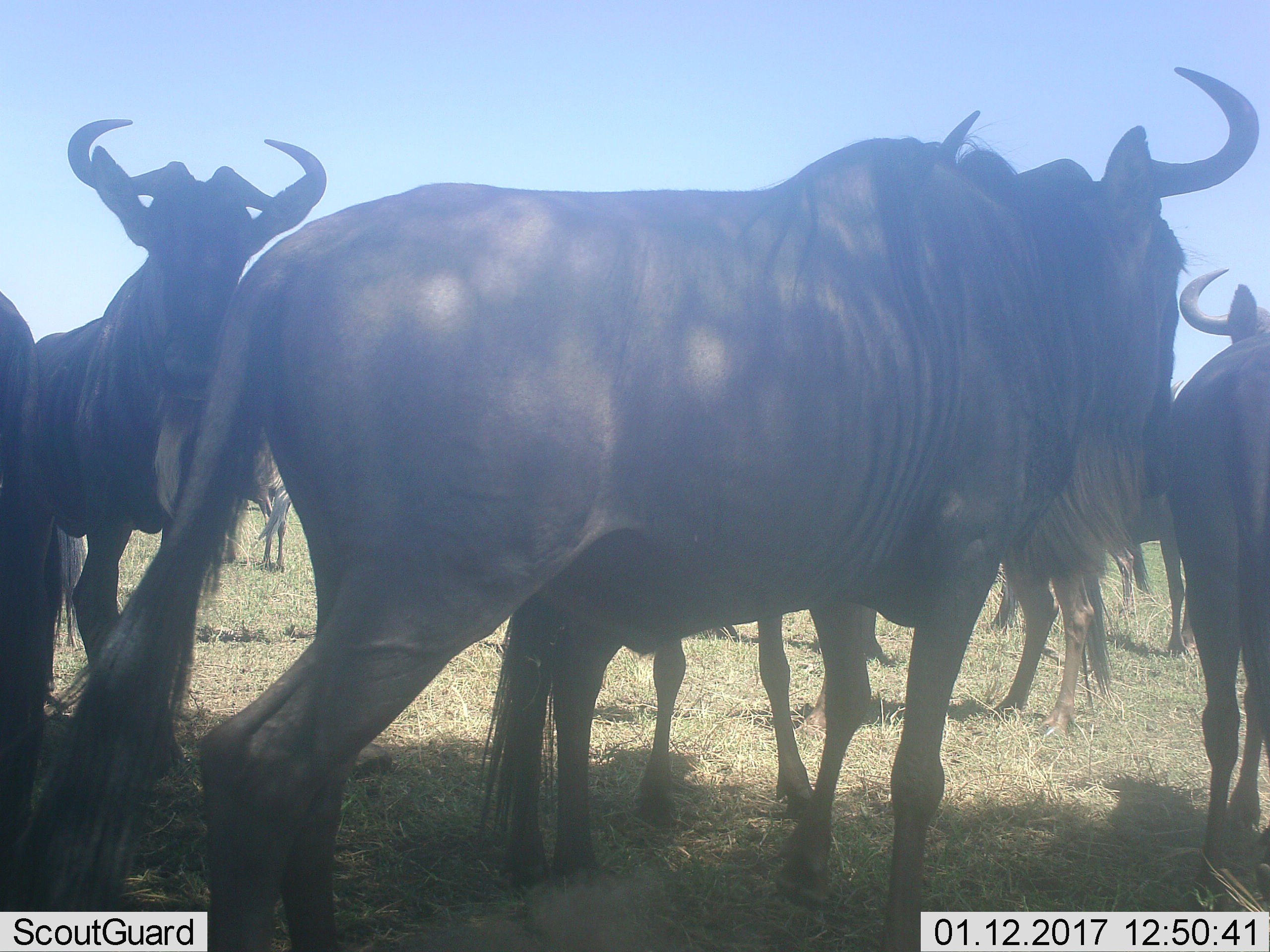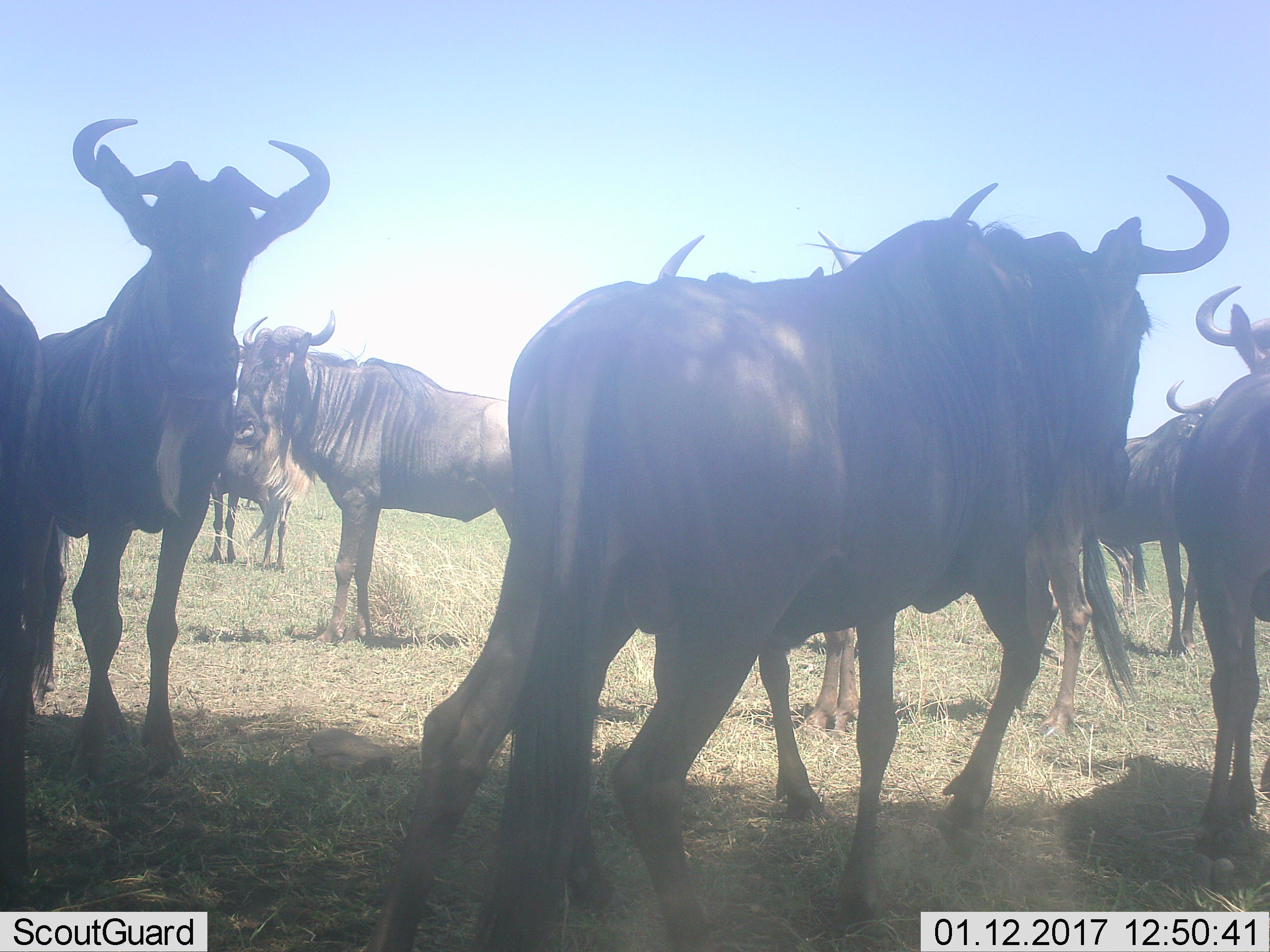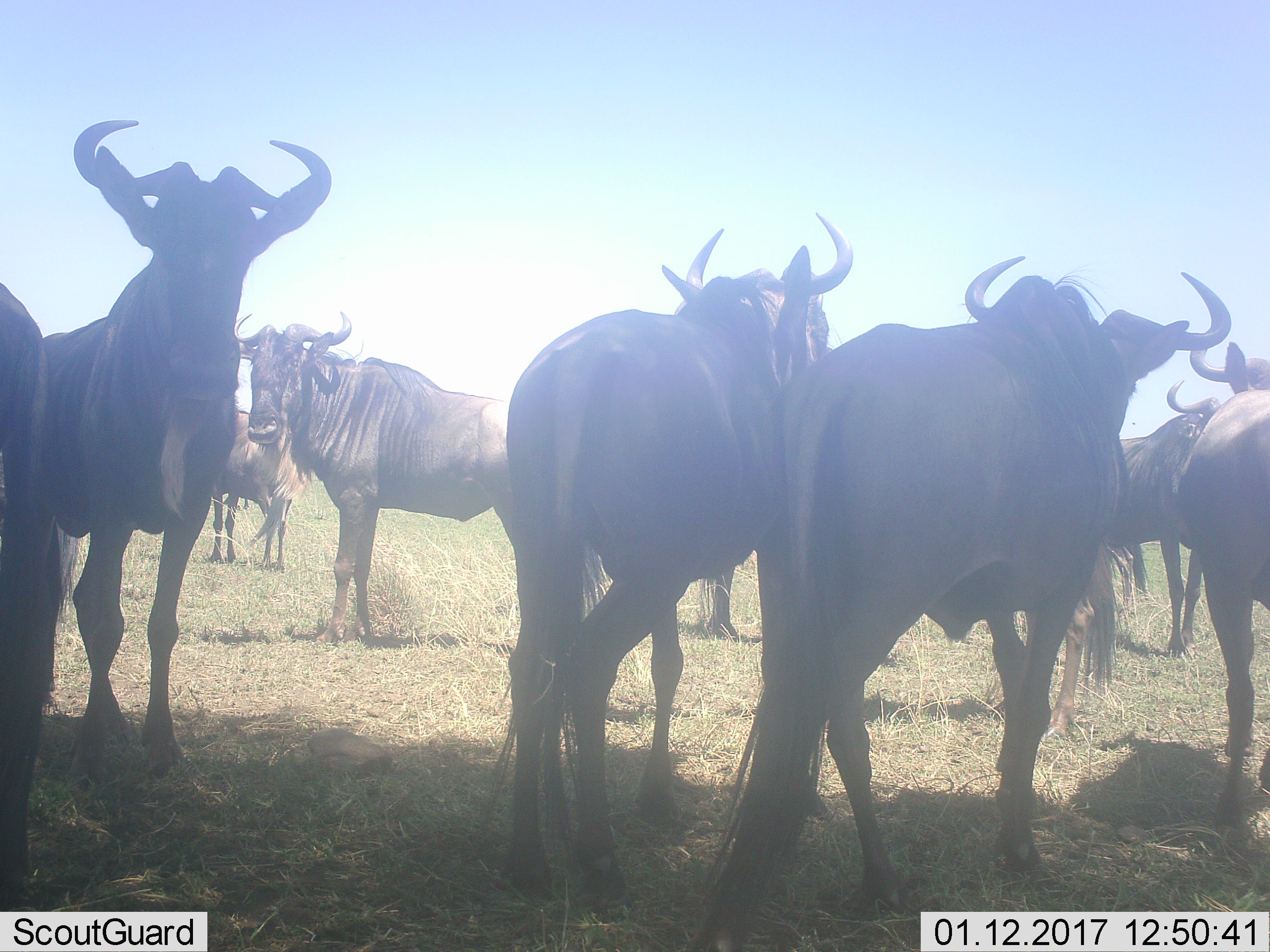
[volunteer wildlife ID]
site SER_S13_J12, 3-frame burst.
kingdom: Animalia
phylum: Chordata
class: Mammalia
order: Artiodactyla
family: Bovidae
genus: Connochaetes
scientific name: Connochaetes taurinus taurinus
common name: blue wildebeest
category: wildebeestblue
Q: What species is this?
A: Wildebeestblue (blue wildebeest) (Connochaetes taurinus taurinus).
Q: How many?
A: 9.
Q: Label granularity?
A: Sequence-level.